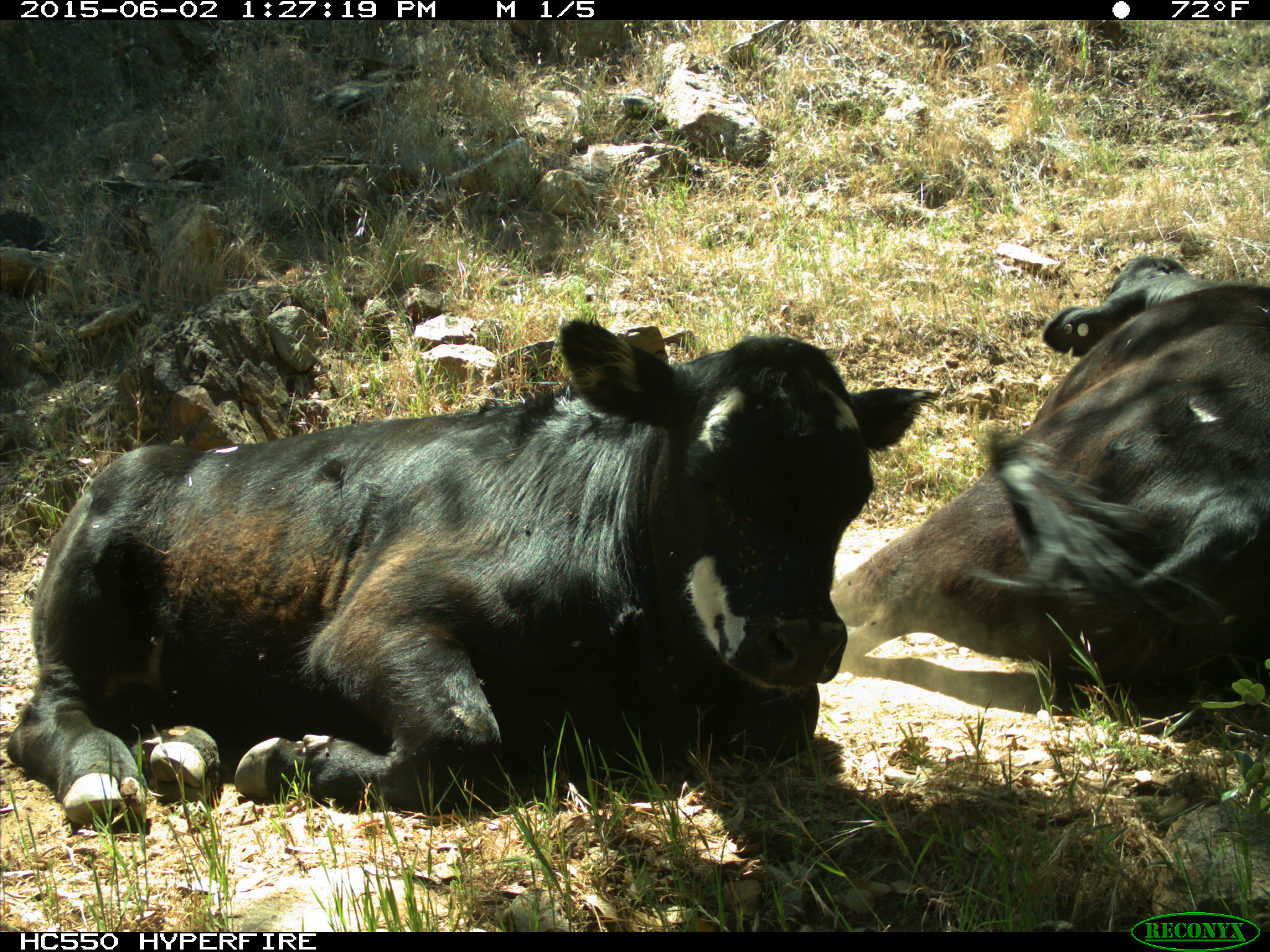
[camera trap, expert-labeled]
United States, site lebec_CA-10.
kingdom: Animalia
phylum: Chordata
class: Mammalia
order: Artiodactyla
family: Bovidae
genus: Bos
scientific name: Bos taurus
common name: domestic cow